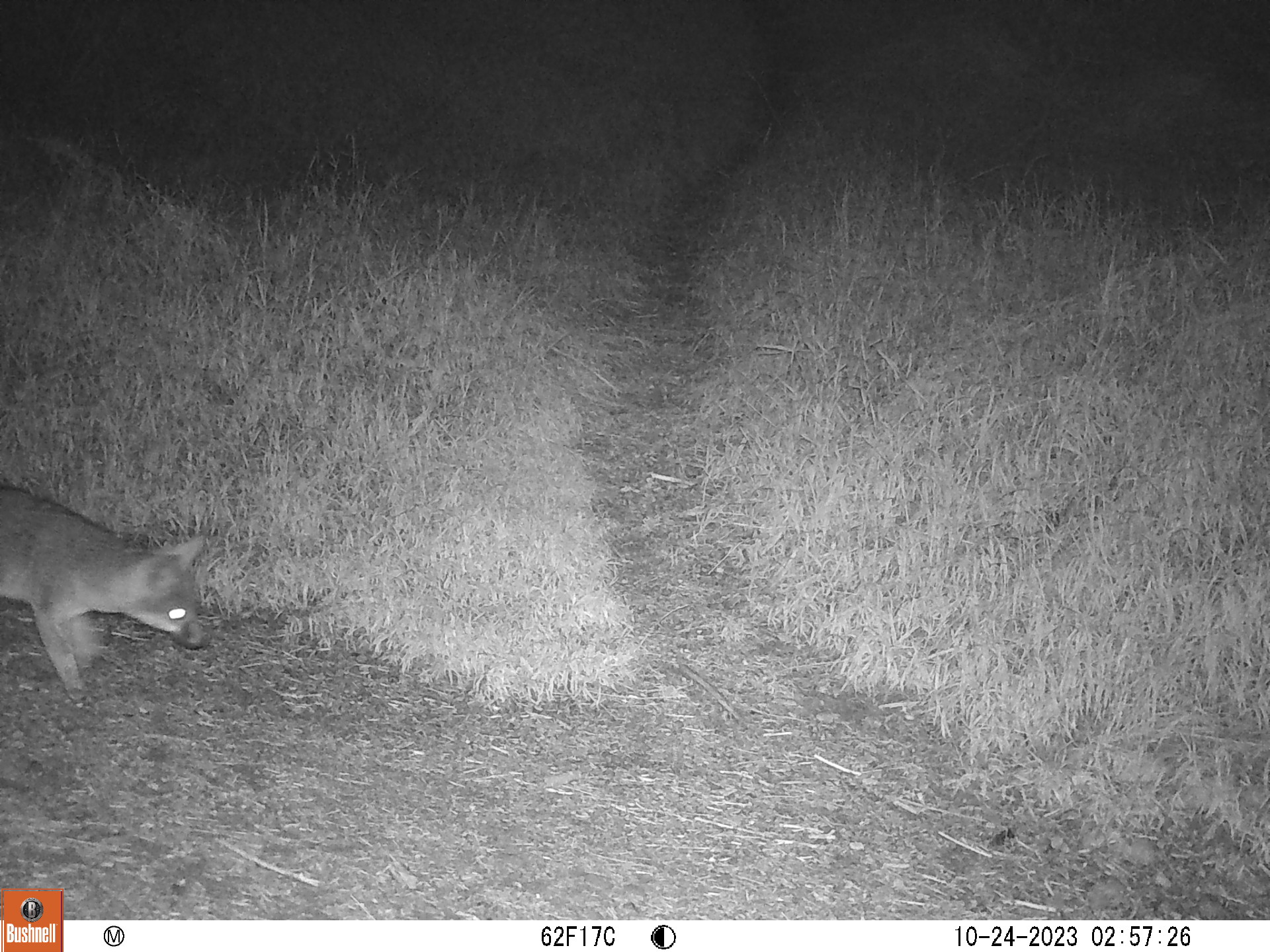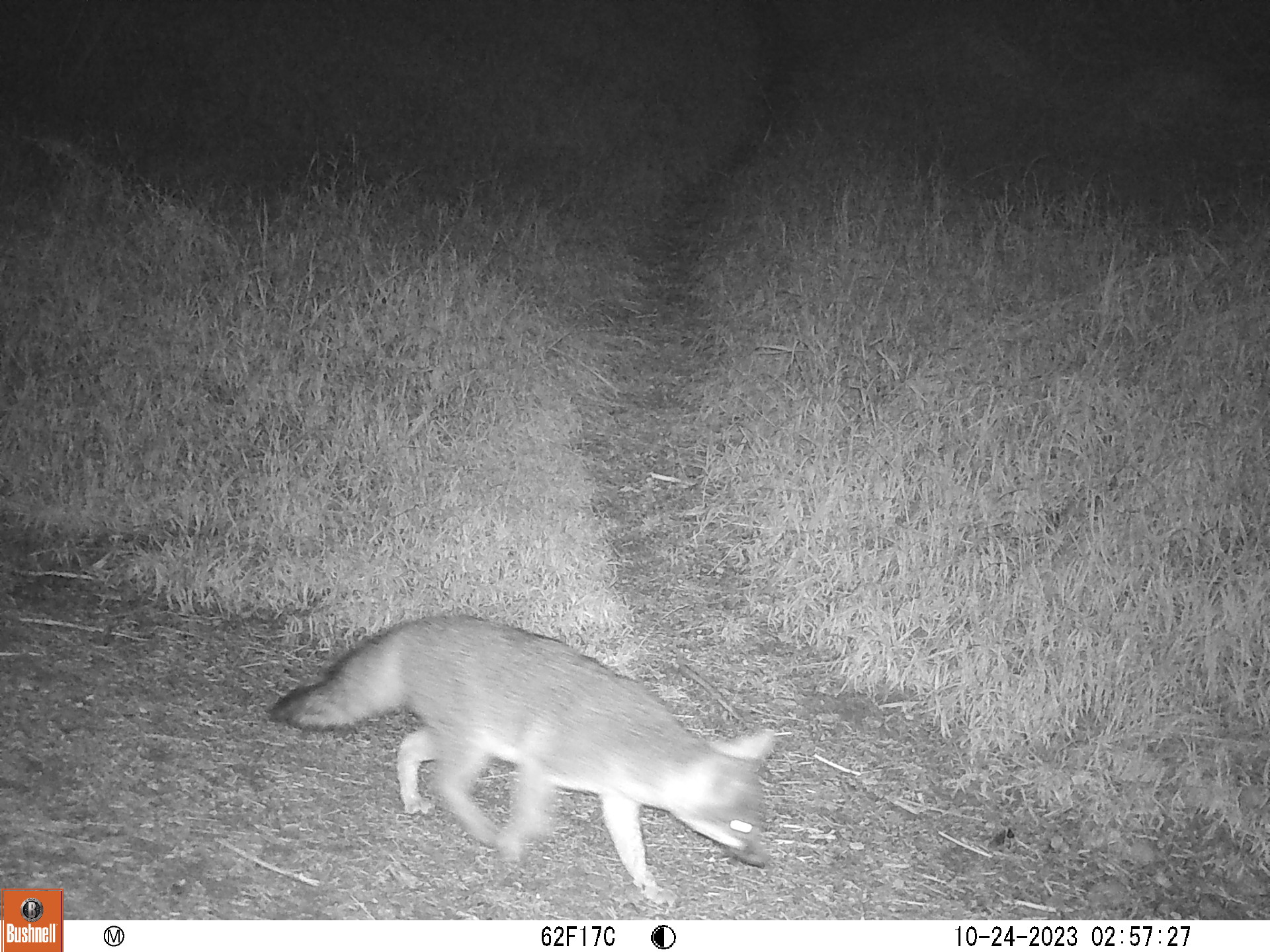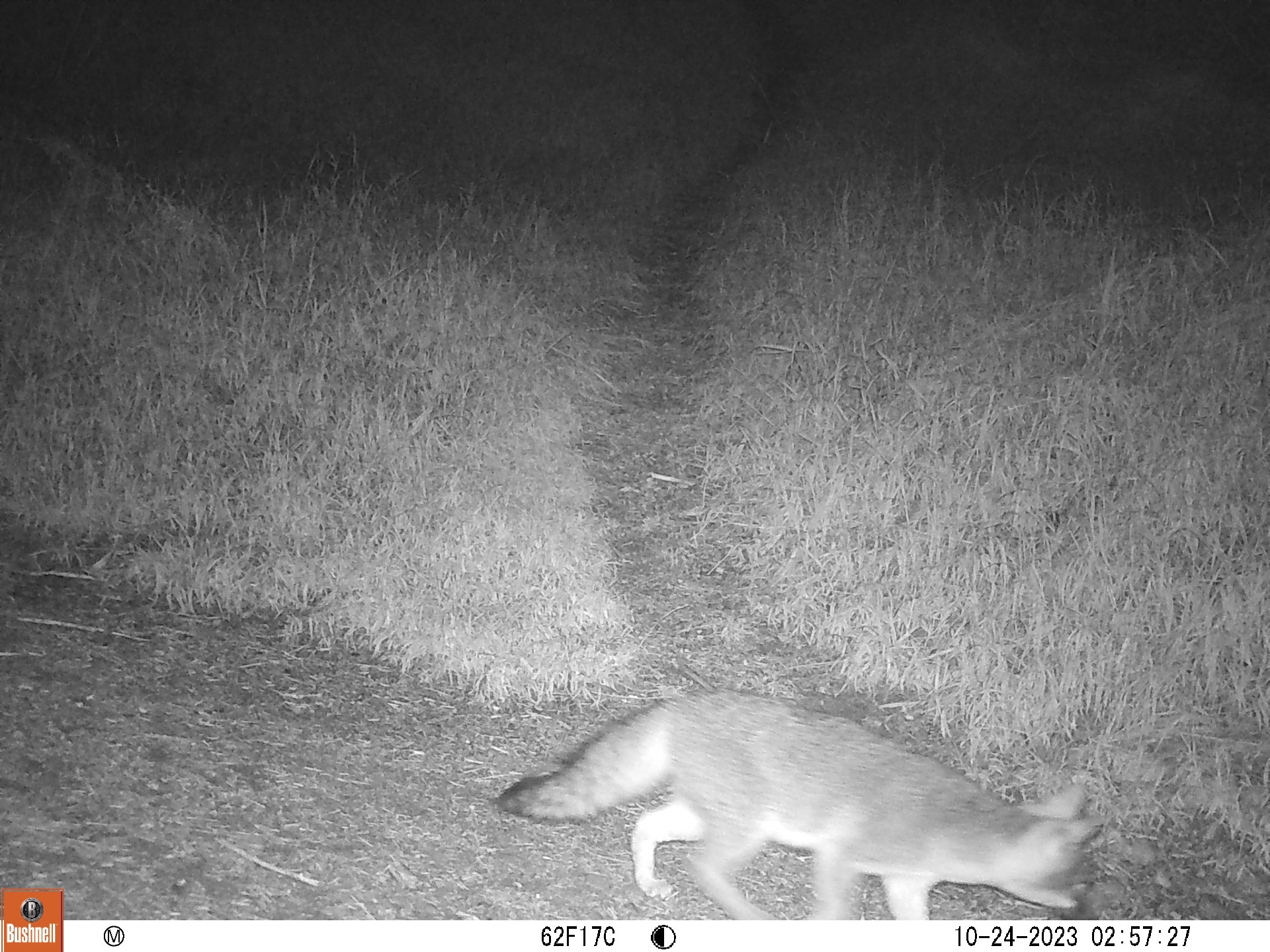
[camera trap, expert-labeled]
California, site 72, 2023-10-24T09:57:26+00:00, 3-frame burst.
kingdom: Animalia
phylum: Chordata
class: Mammalia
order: Carnivora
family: Canidae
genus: Urocyon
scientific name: Urocyon cinereoargenteus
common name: gray fox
Gray fox (Urocyon cinereoargenteus).